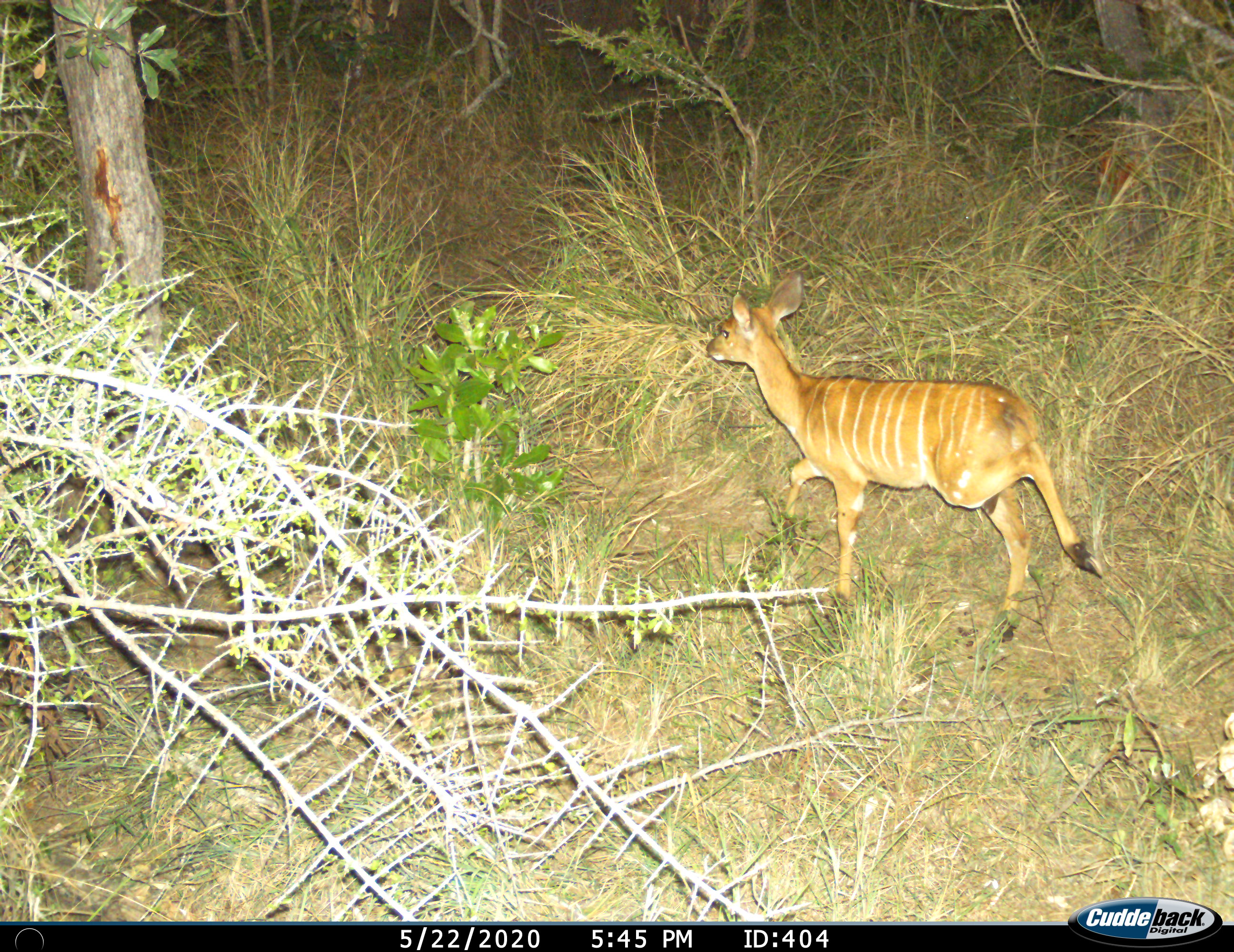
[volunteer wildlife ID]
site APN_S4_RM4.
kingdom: Animalia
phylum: Chordata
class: Mammalia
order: Artiodactyla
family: Bovidae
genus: Tragelaphus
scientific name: Tragelaphus angasii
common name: nyala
Nyala (Tragelaphus angasii), count 1. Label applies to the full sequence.